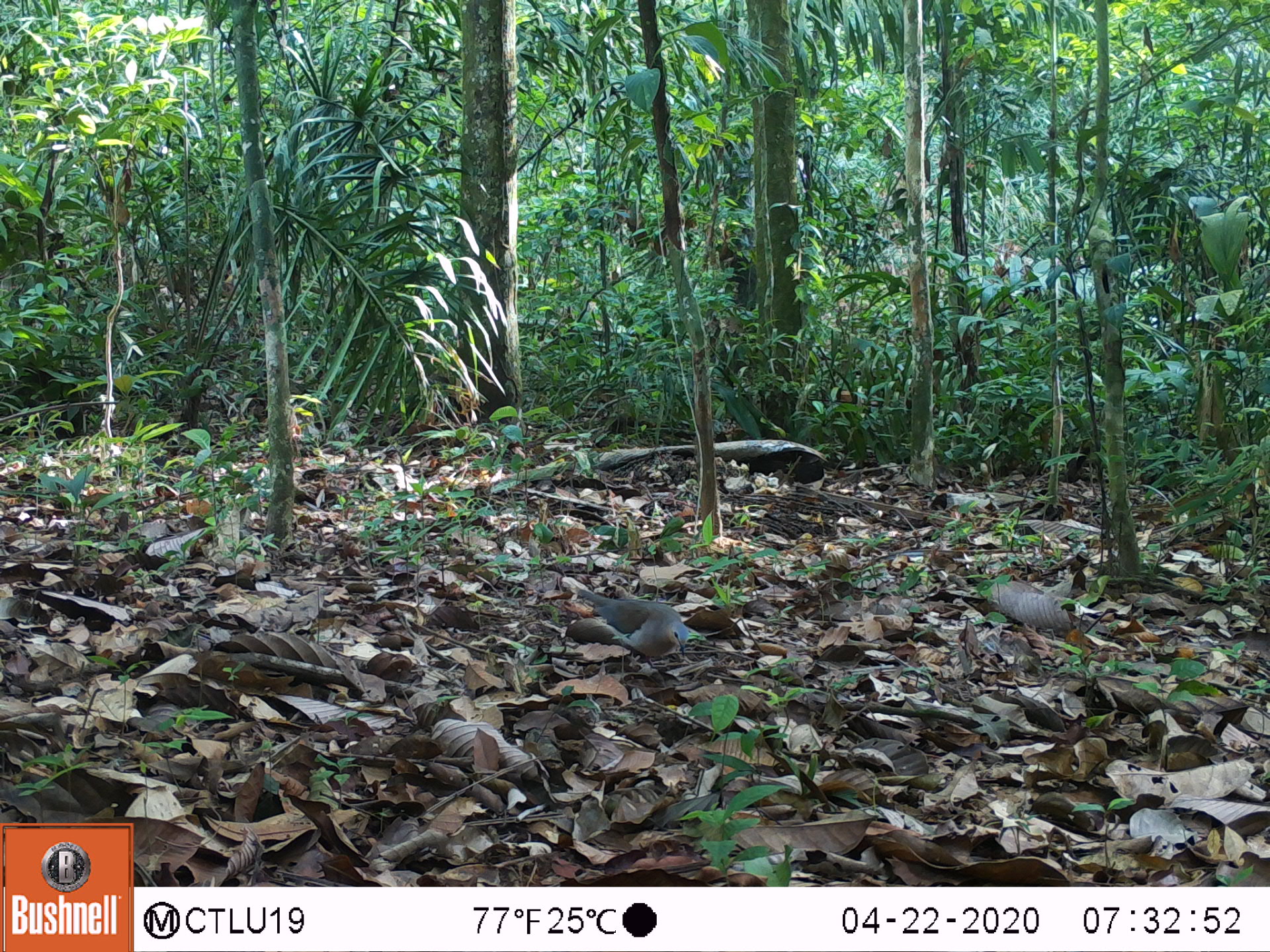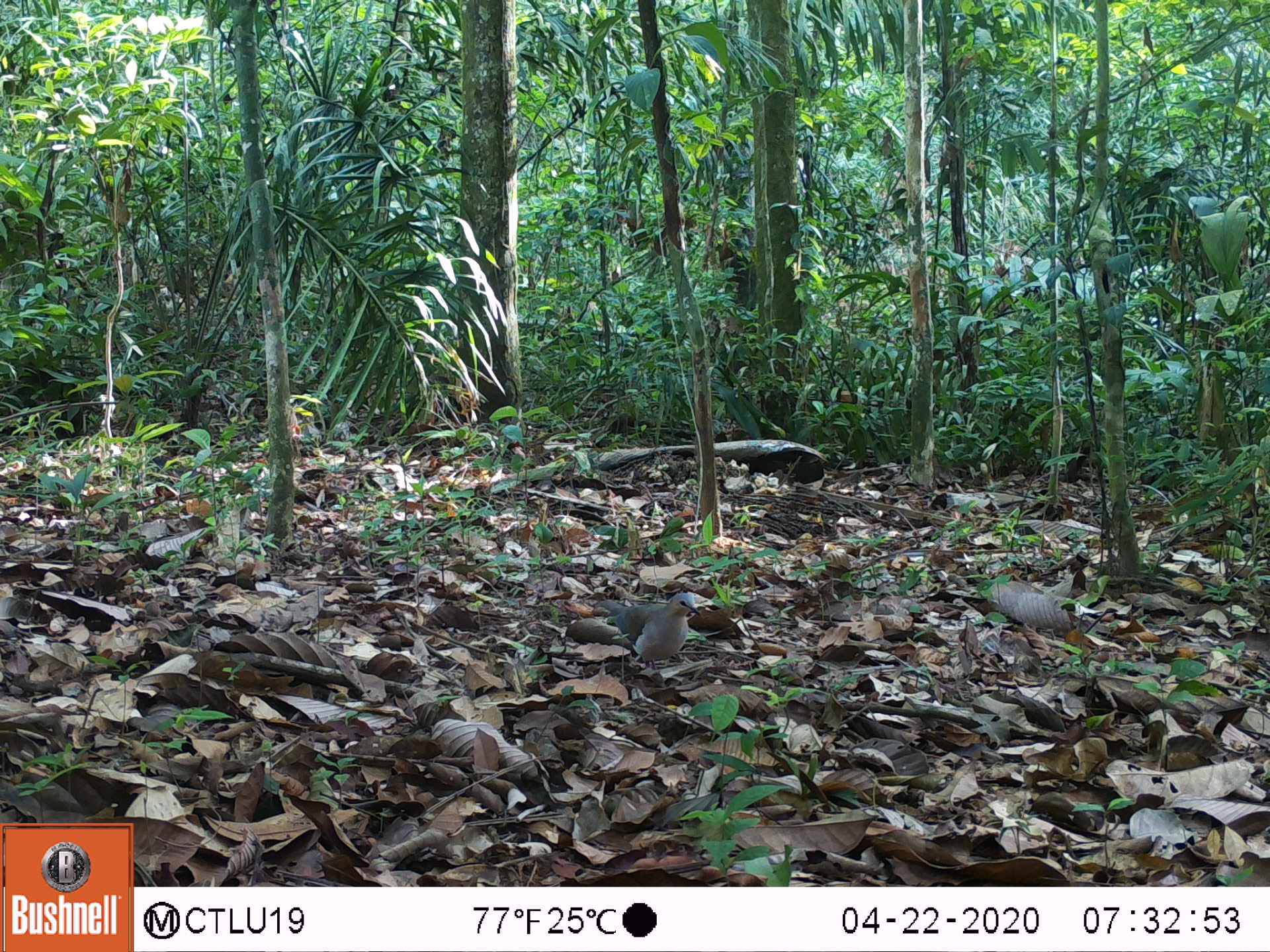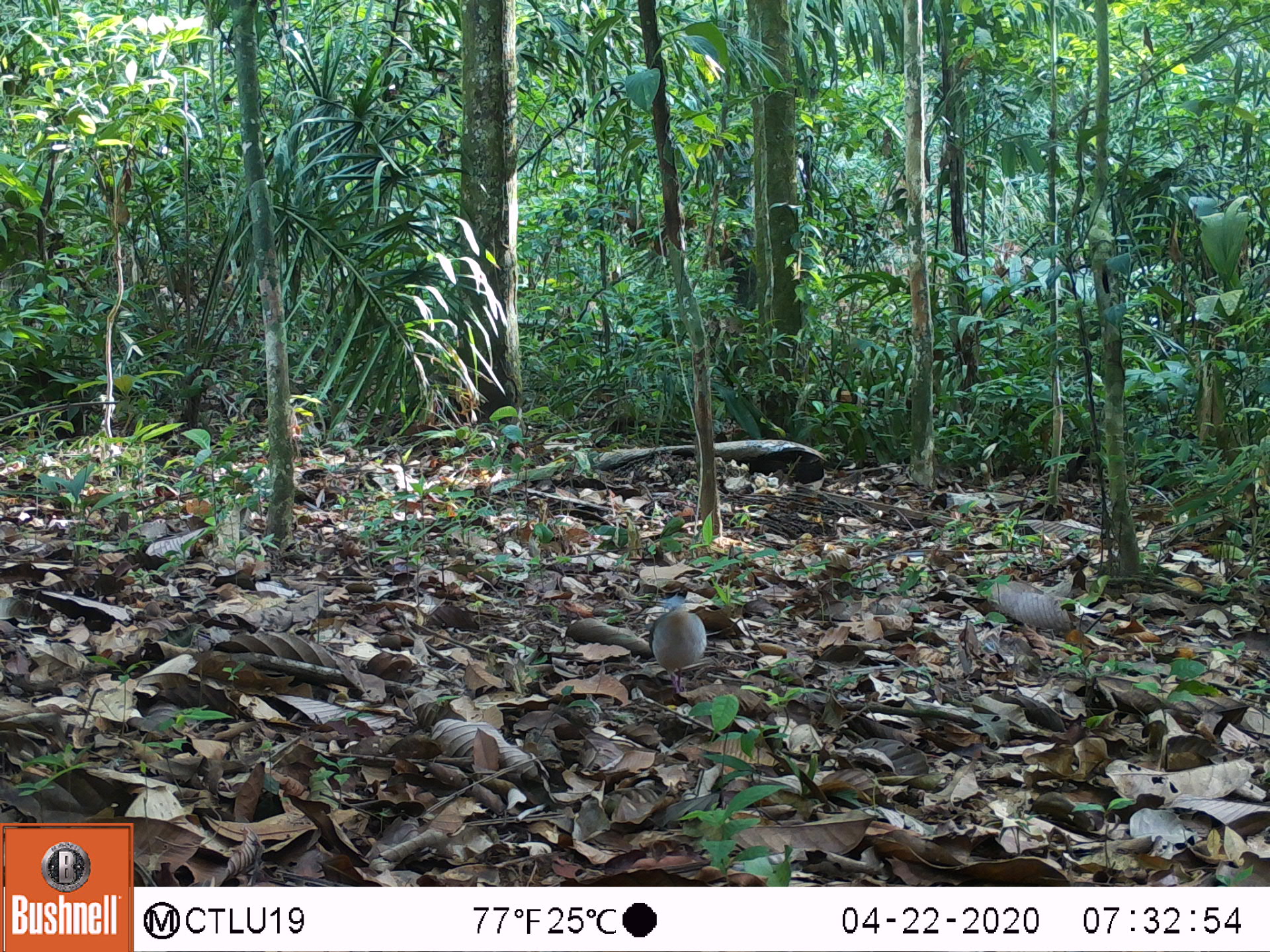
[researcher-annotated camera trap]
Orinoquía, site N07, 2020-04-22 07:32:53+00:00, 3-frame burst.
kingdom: Animalia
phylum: Chordata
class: Aves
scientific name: Aves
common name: bird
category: unknown bird